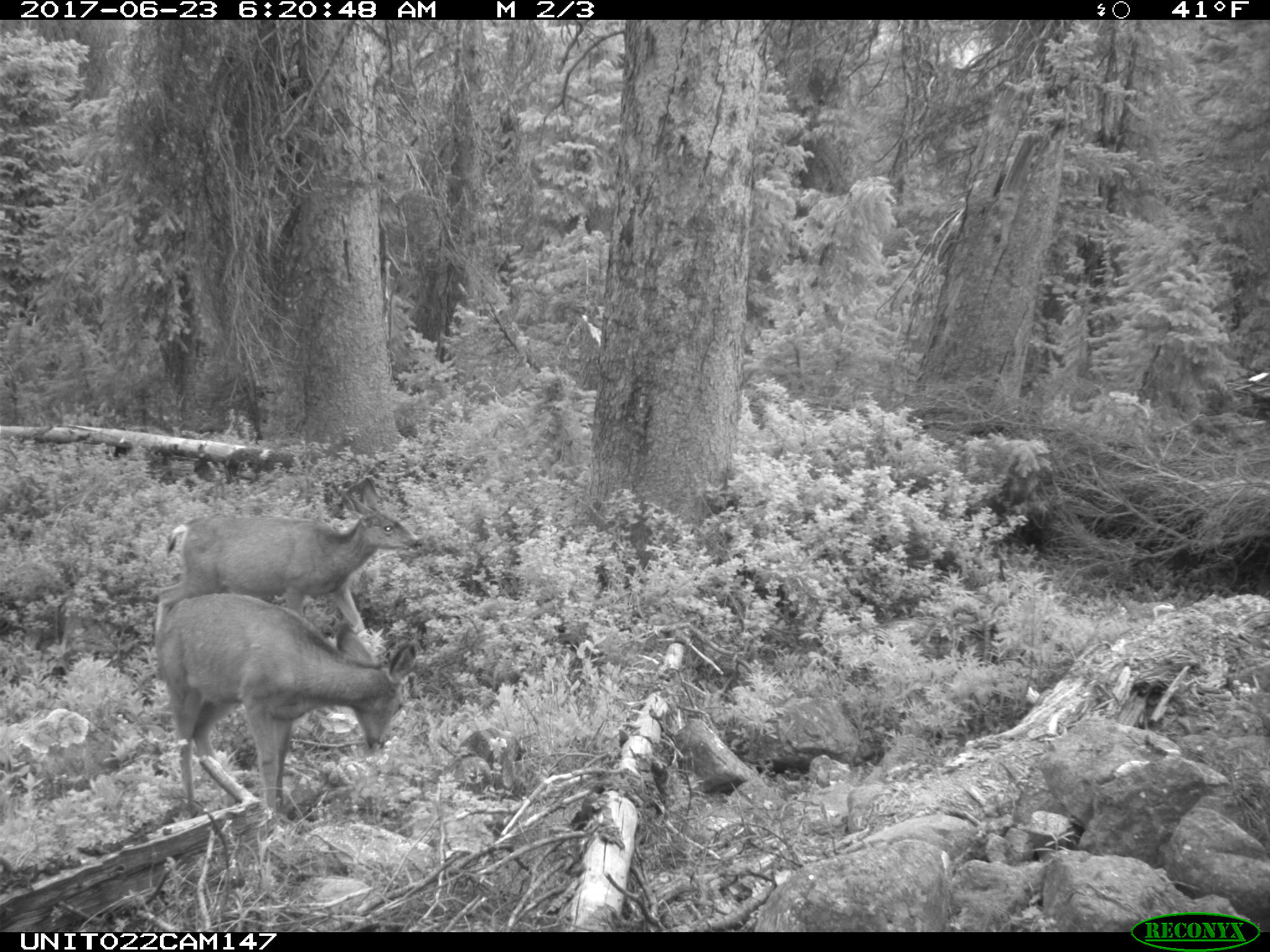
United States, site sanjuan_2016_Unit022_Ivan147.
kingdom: Animalia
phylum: Chordata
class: Mammalia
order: Artiodactyla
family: Cervidae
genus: Odocoileus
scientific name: Odocoileus hemionus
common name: mule deer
Odocoileus hemionus (mule deer).